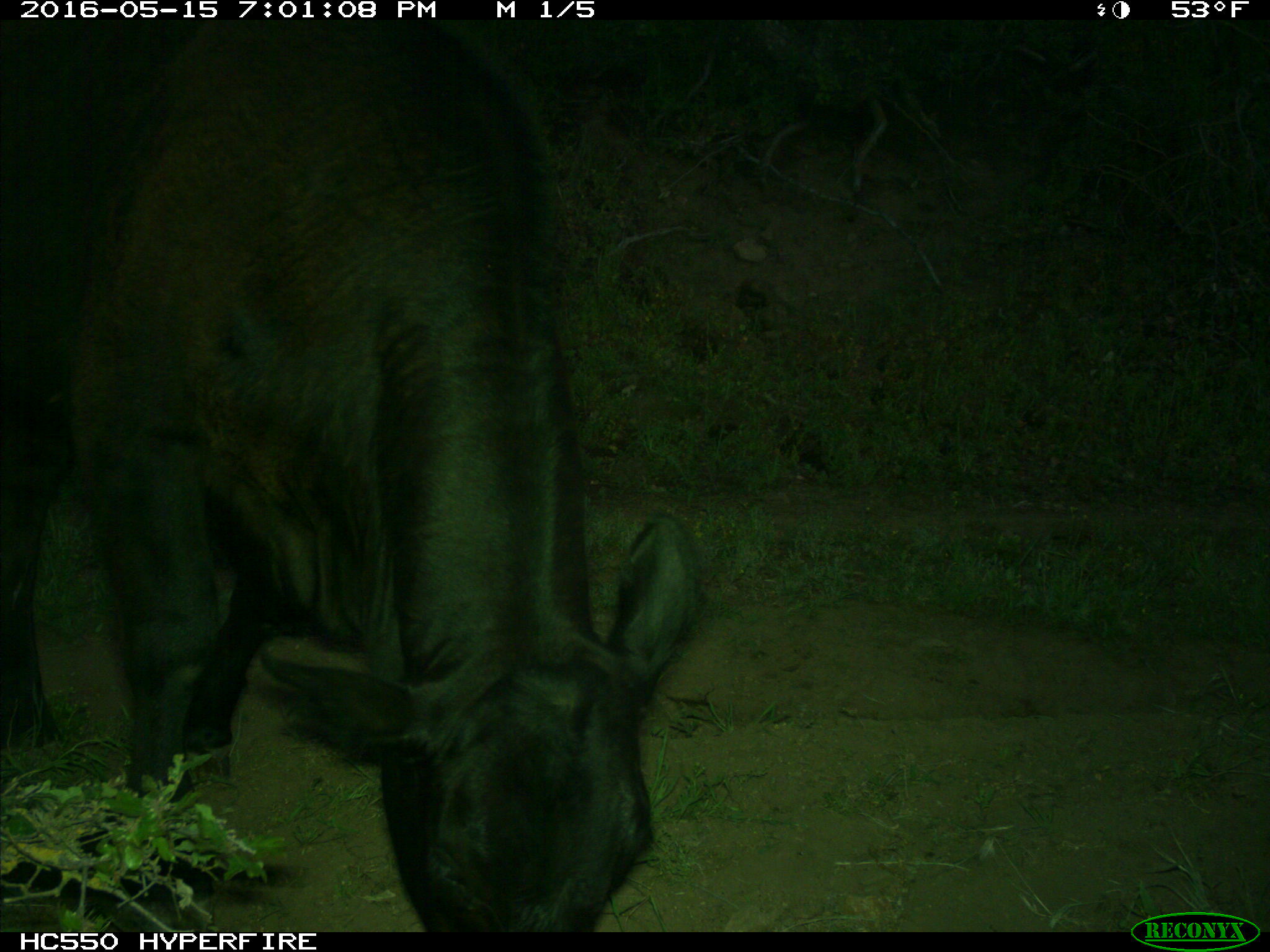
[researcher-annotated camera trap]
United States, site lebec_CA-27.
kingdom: Animalia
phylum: Chordata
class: Mammalia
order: Artiodactyla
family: Bovidae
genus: Bos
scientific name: Bos taurus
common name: domestic cow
Bos taurus (domestic cow).